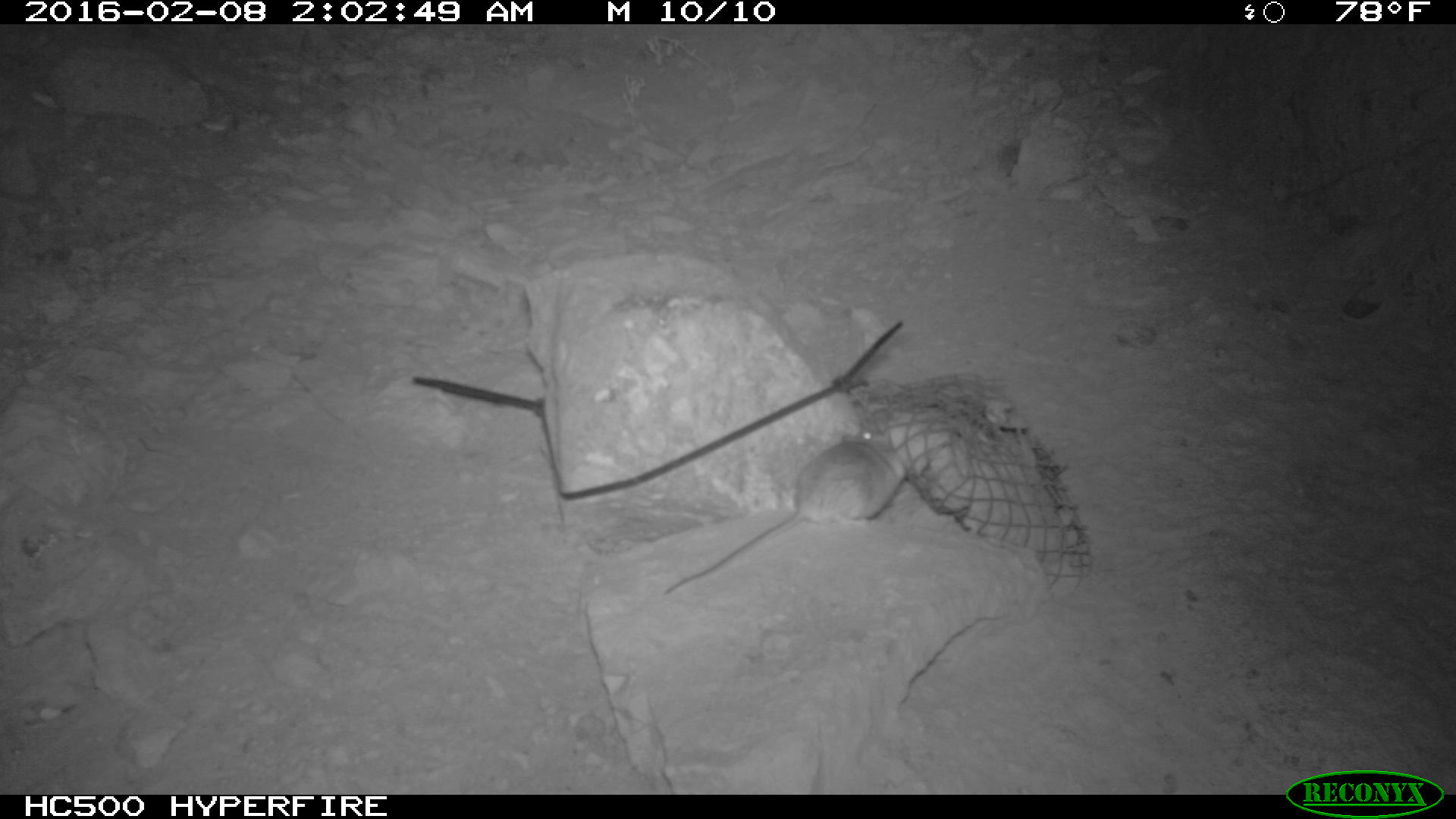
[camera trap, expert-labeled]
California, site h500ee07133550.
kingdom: Animalia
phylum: Chordata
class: Mammalia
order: Rodentia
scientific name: Rodentia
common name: rodent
Rodent (Rodentia).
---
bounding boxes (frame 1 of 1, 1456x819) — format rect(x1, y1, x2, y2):
rodent: rect(659, 414, 911, 595)